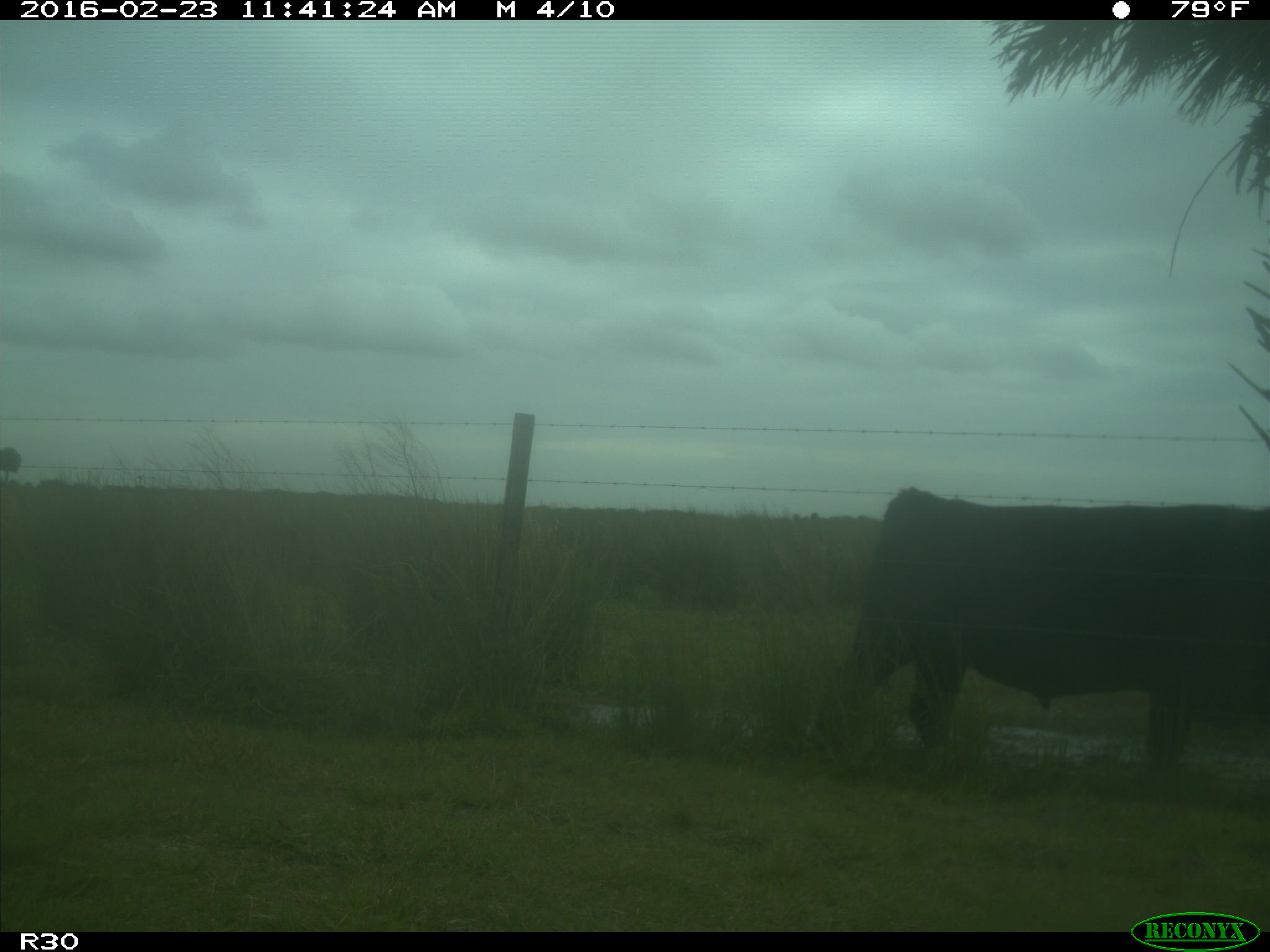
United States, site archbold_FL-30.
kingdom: Animalia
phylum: Chordata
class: Mammalia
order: Artiodactyla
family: Bovidae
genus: Bos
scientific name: Bos taurus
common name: domestic cow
Bos taurus (domestic cow).